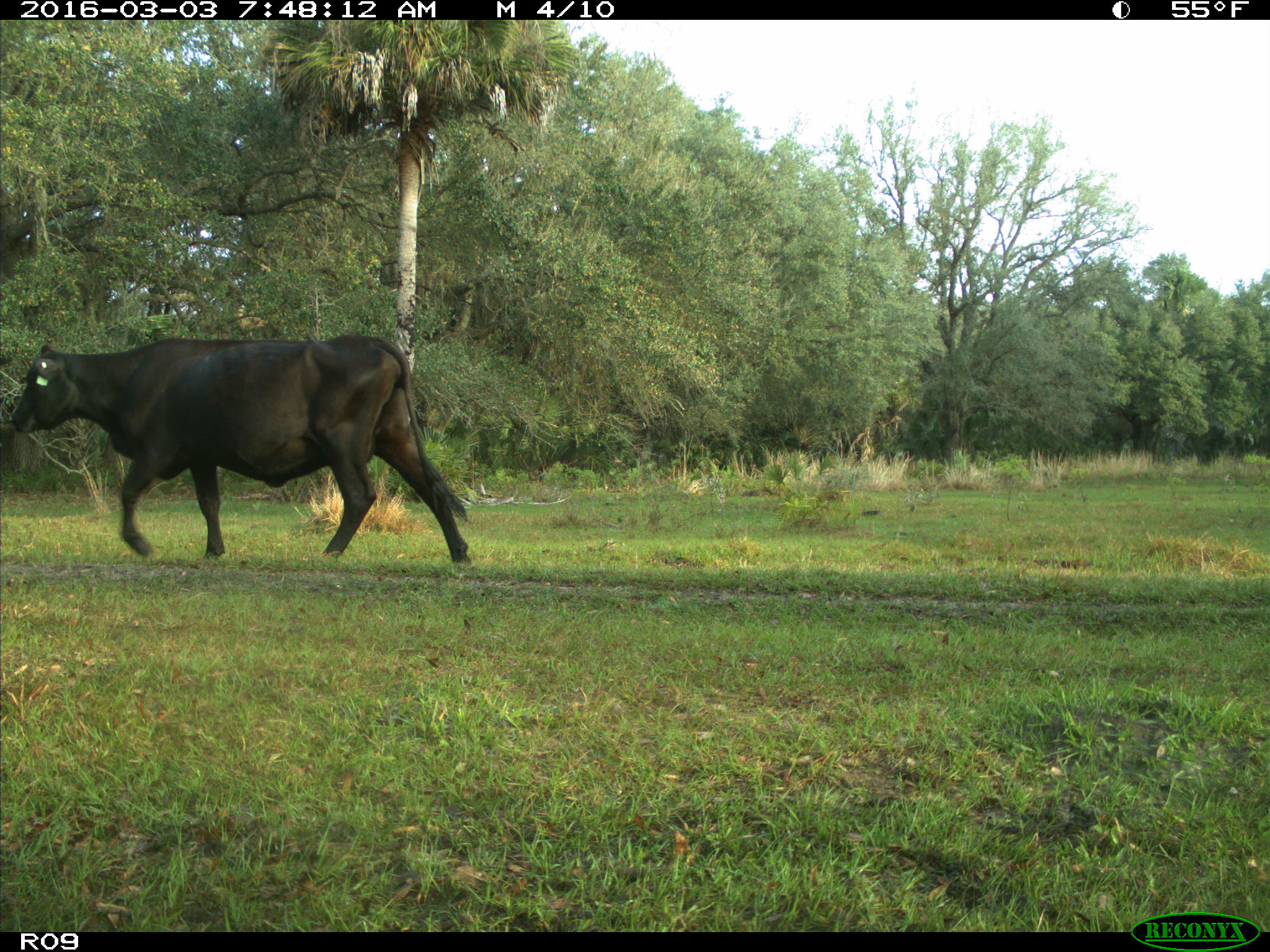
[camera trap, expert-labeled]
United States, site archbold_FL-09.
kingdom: Animalia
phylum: Chordata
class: Mammalia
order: Artiodactyla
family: Bovidae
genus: Bos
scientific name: Bos taurus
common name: domestic cow